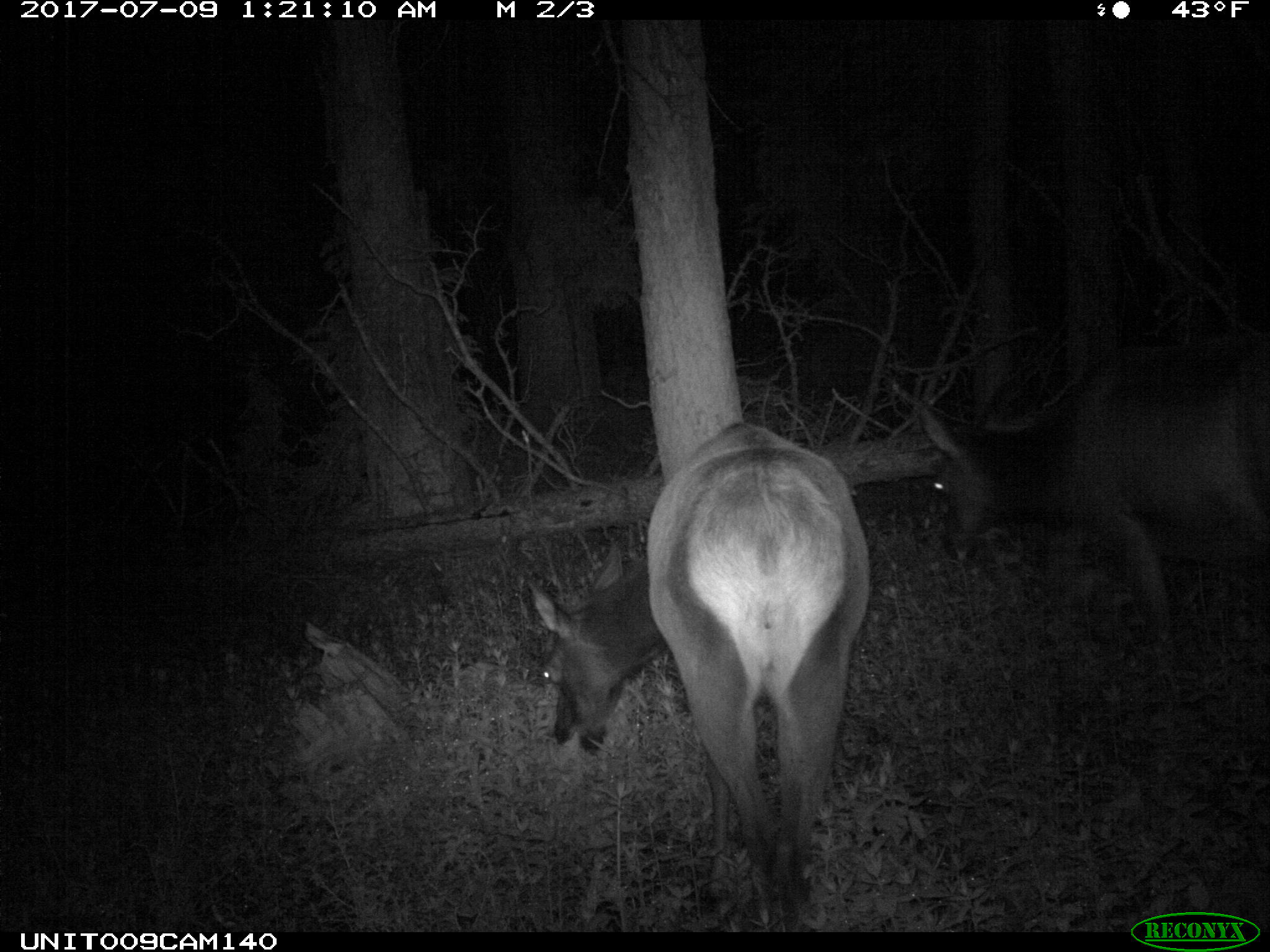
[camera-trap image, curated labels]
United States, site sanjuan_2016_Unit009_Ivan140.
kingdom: Animalia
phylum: Chordata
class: Mammalia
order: Artiodactyla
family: Cervidae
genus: Cervus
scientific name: Cervus elaphus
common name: red deer